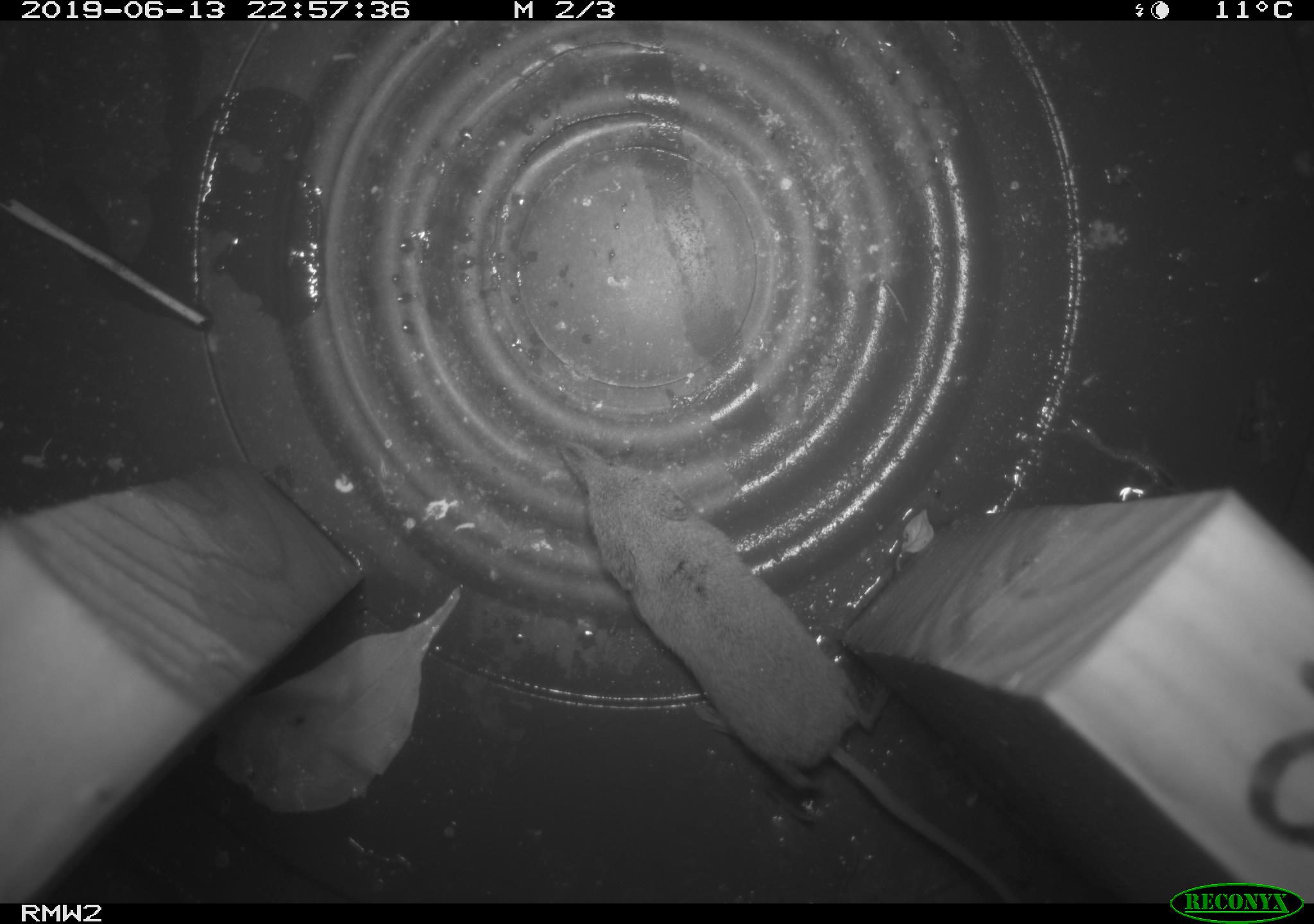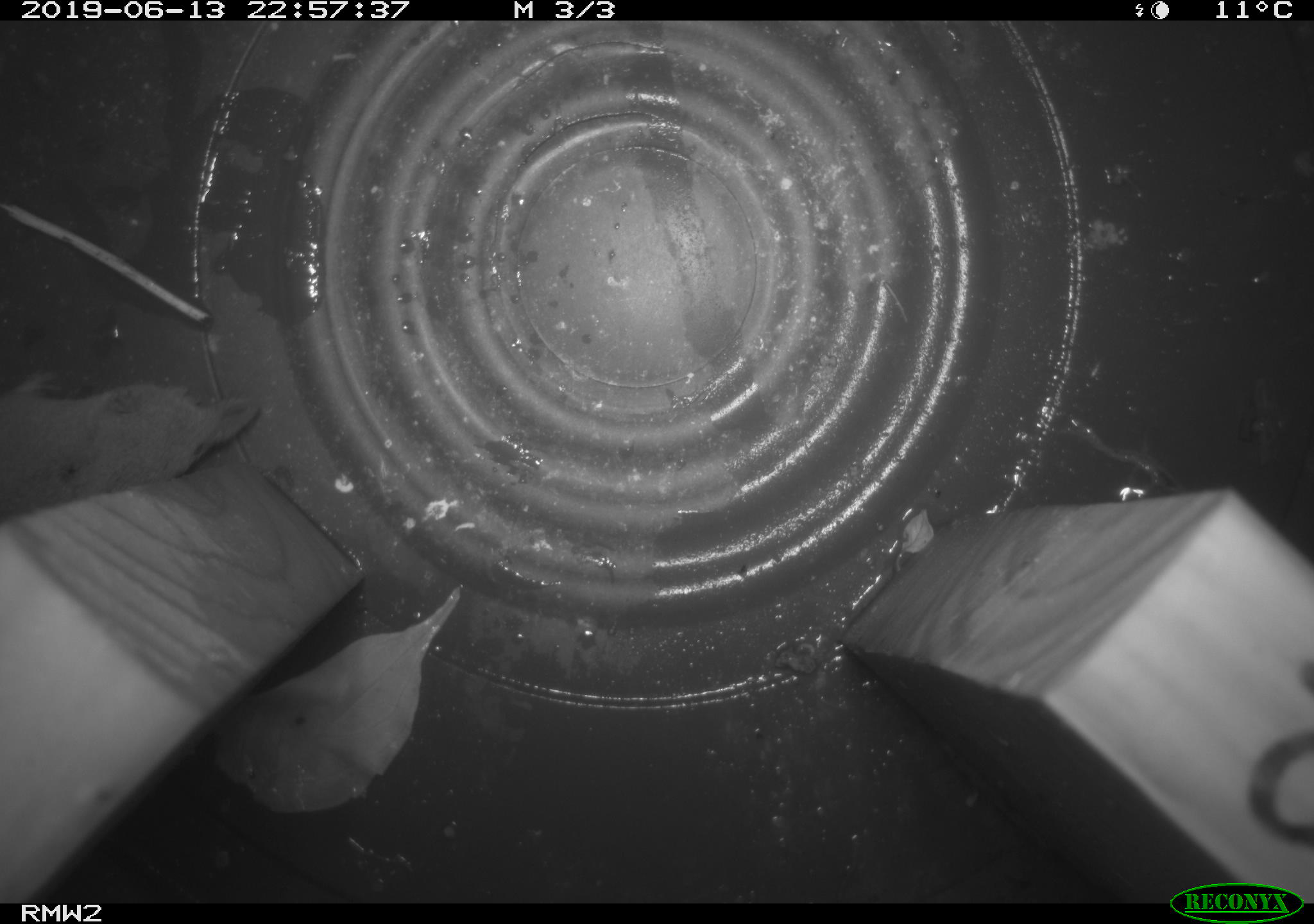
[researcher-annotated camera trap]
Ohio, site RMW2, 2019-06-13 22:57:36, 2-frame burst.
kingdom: Animalia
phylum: Chordata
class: Mammalia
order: Eulipotyphla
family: Soricidae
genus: Sorex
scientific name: Sorex cinereus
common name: masked shrew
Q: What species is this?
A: Masked shrew (Sorex cinereus).